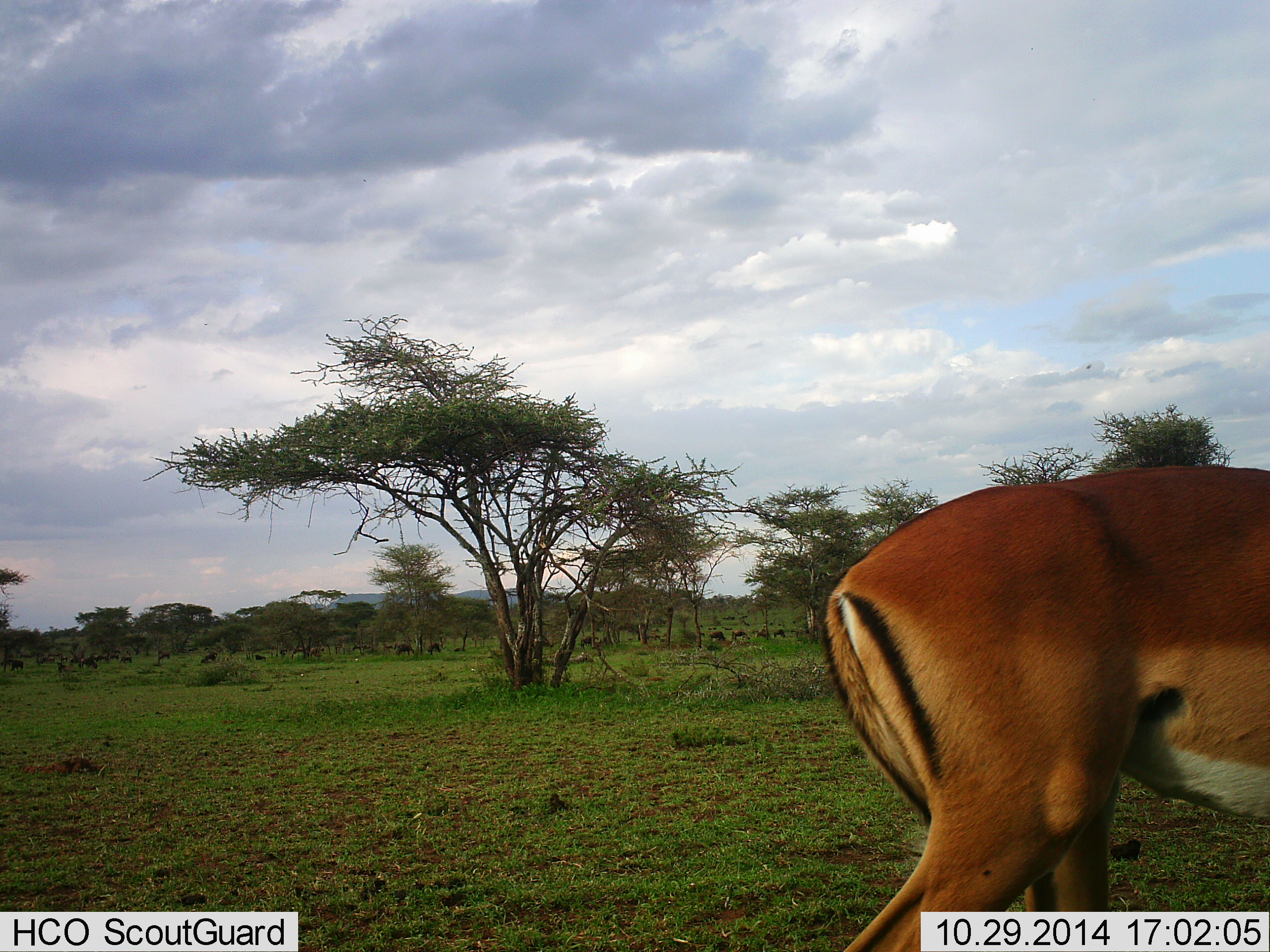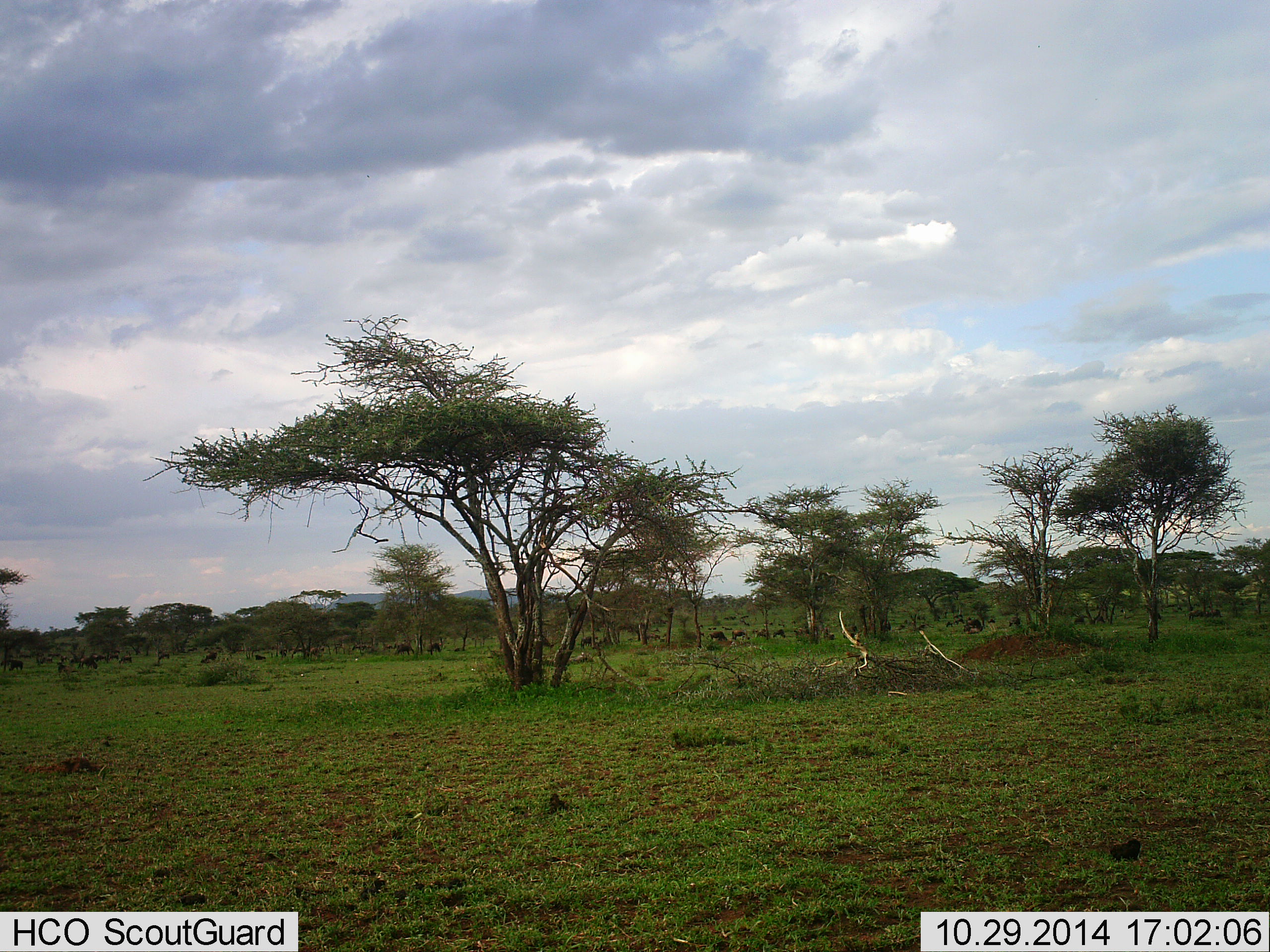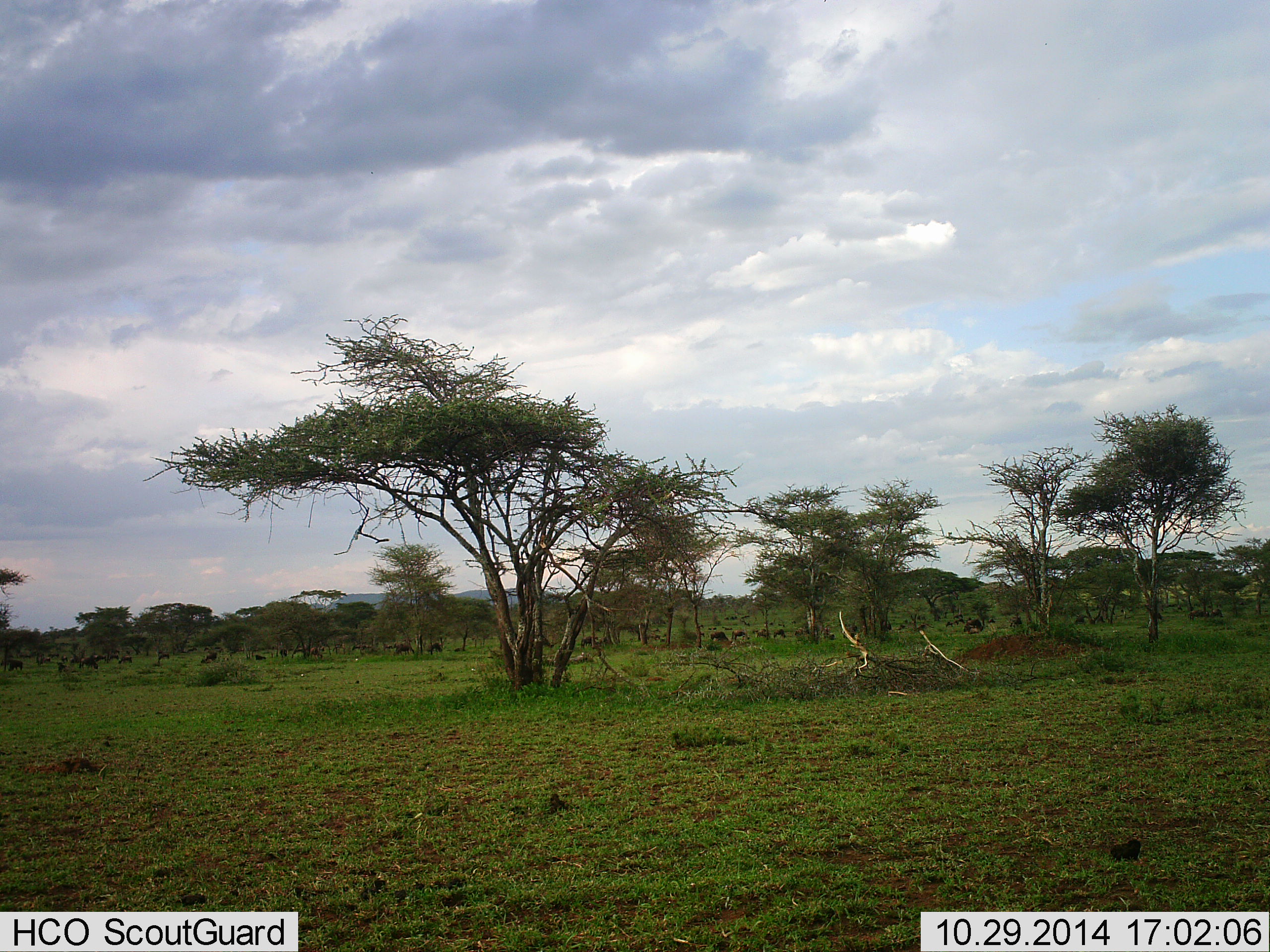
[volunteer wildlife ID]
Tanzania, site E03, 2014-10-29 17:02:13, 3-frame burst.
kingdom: Animalia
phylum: Chordata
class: Mammalia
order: Artiodactyla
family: Bovidae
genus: Aepyceros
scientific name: Aepyceros melampus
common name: impala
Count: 1.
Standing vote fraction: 0%.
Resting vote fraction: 0%.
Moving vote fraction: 100%.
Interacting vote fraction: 0%.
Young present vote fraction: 0%.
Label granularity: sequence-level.